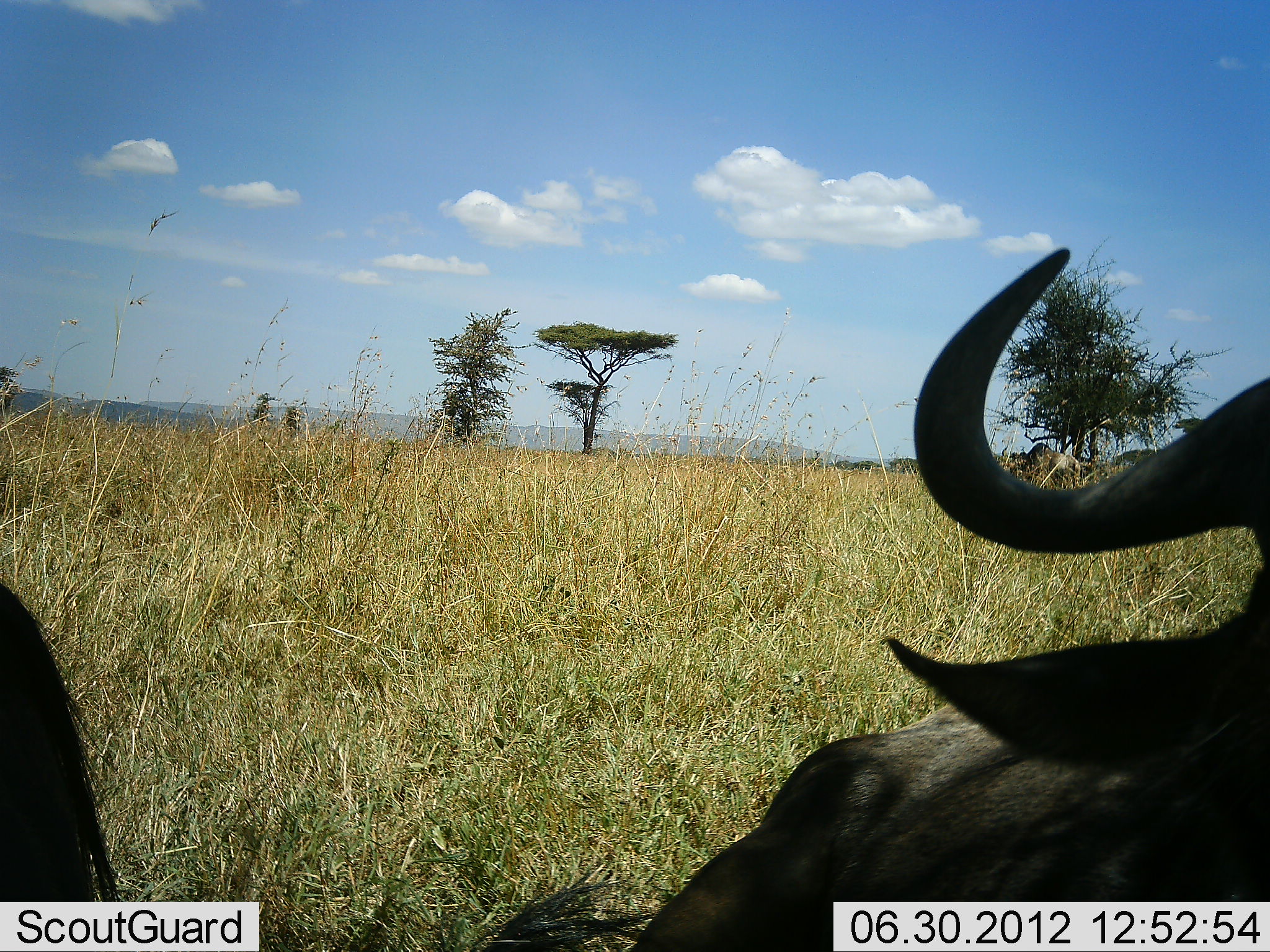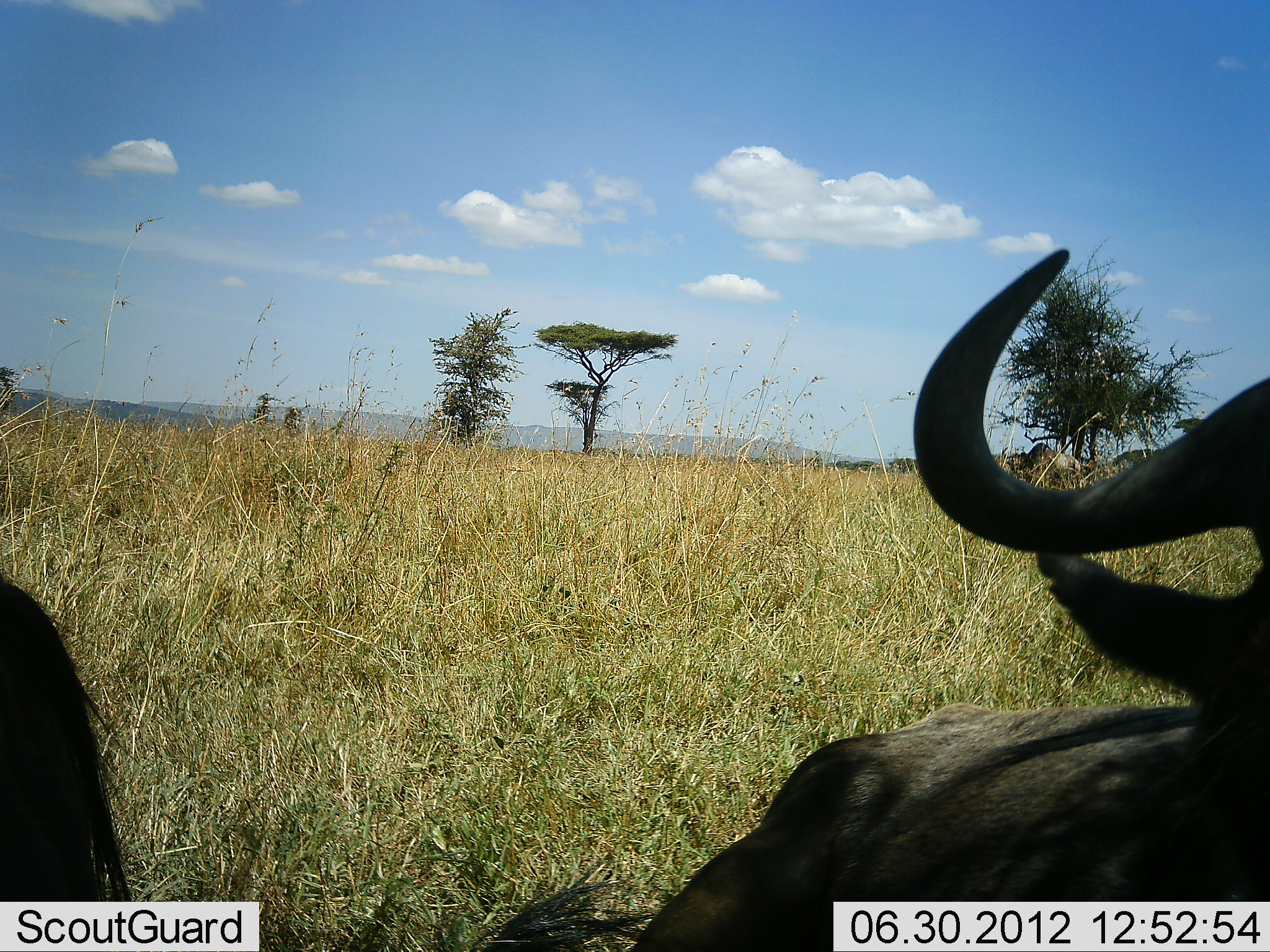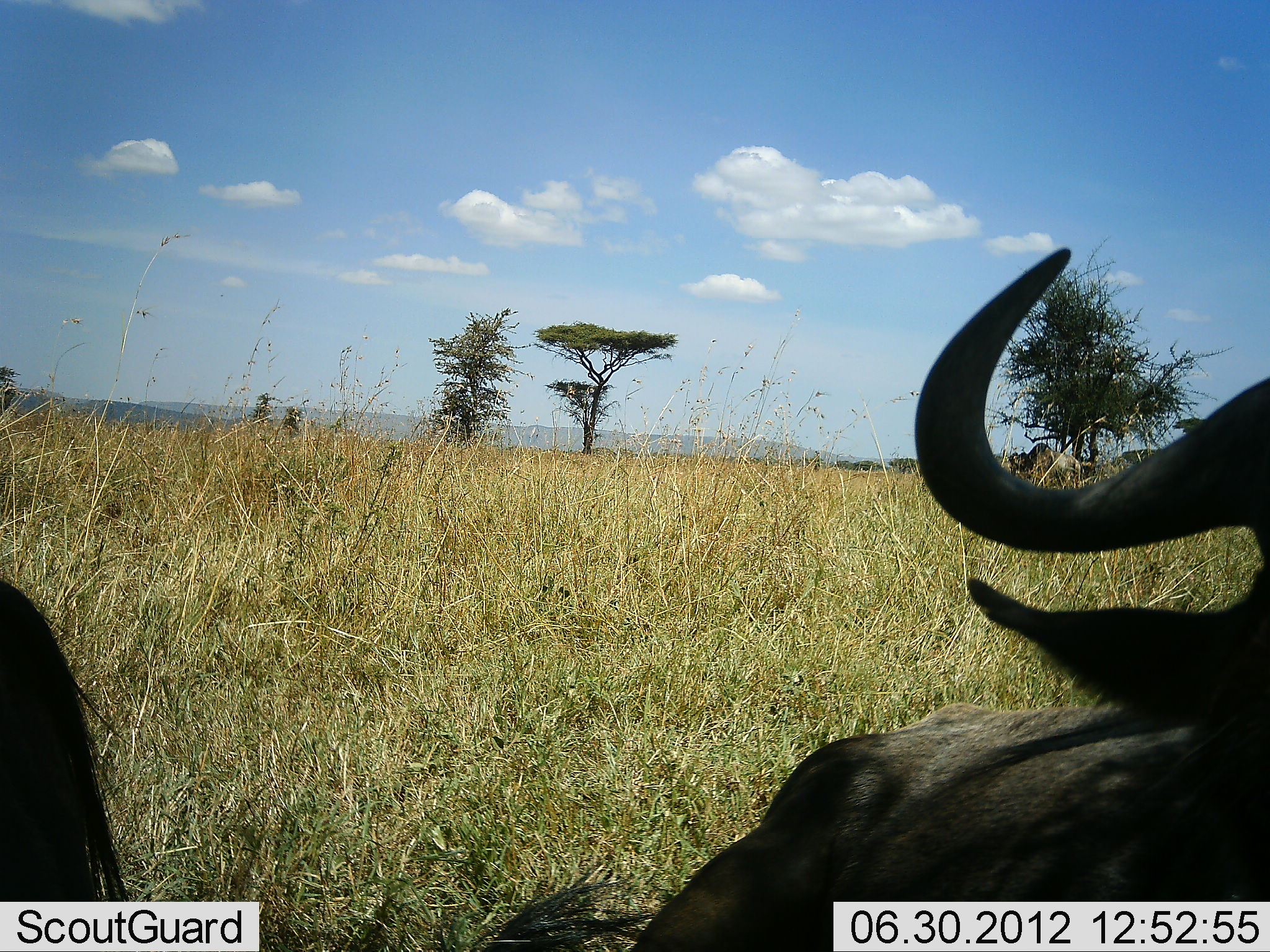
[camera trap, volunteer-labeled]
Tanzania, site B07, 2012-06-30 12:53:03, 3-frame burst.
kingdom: Animalia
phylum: Chordata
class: Mammalia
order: Artiodactyla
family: Bovidae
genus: Connochaetes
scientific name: Connochaetes taurinus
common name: blue wildebeest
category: wildebeest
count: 2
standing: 30%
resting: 80%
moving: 0%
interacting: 0%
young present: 0%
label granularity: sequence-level